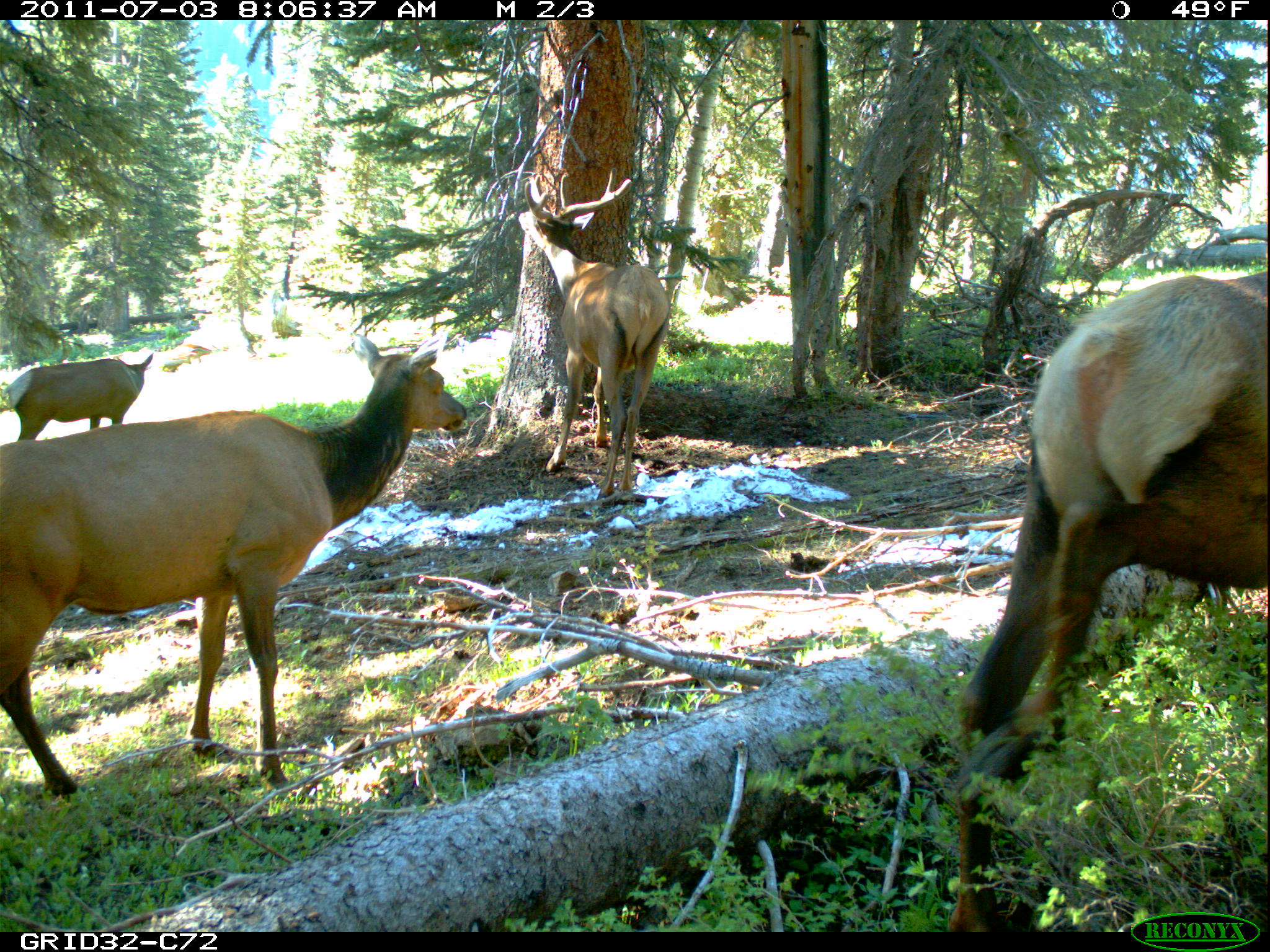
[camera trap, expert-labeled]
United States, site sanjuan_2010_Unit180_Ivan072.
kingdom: Animalia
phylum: Chordata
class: Mammalia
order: Artiodactyla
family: Cervidae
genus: Cervus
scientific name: Cervus elaphus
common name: red deer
Cervus elaphus (red deer).